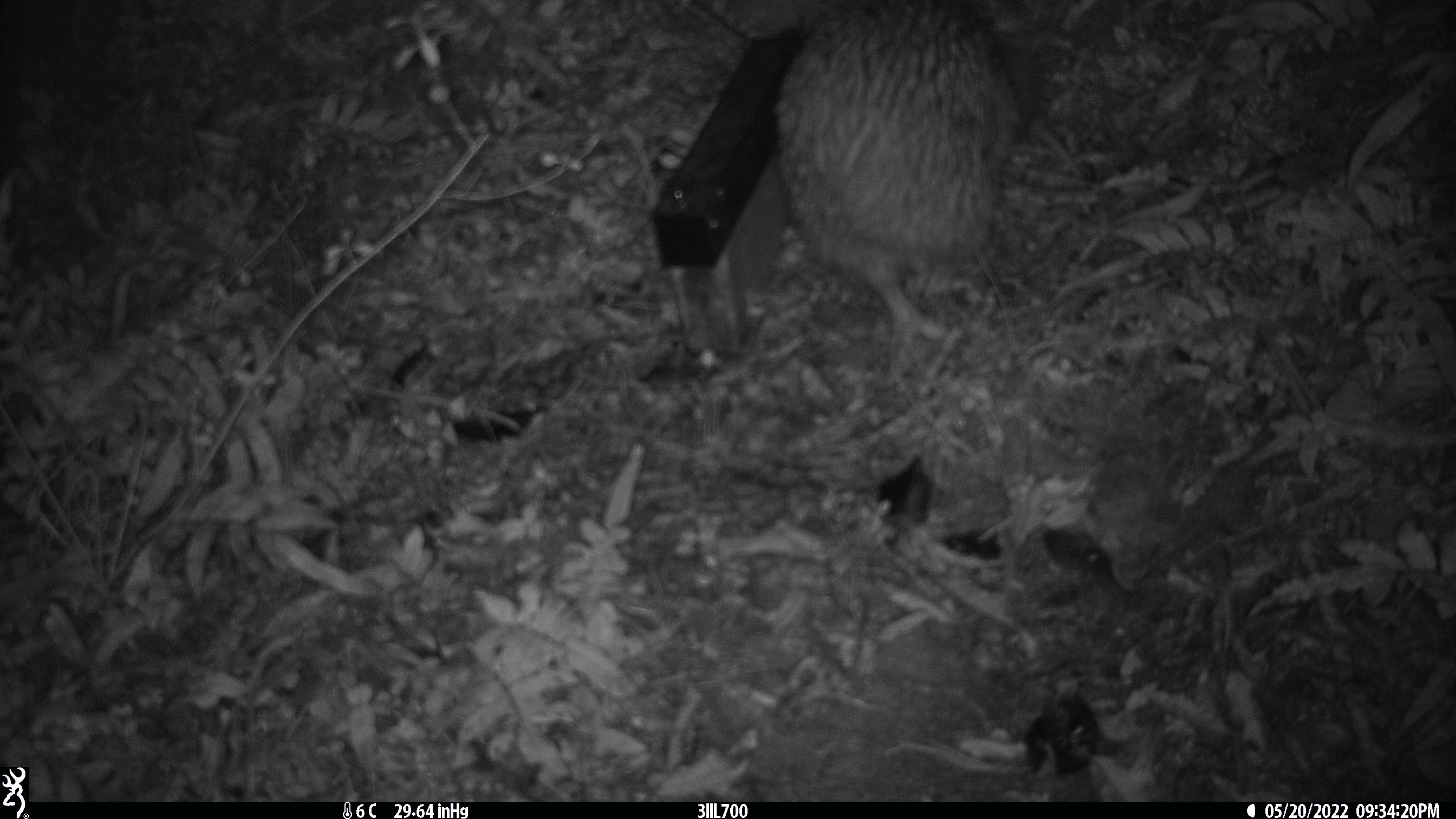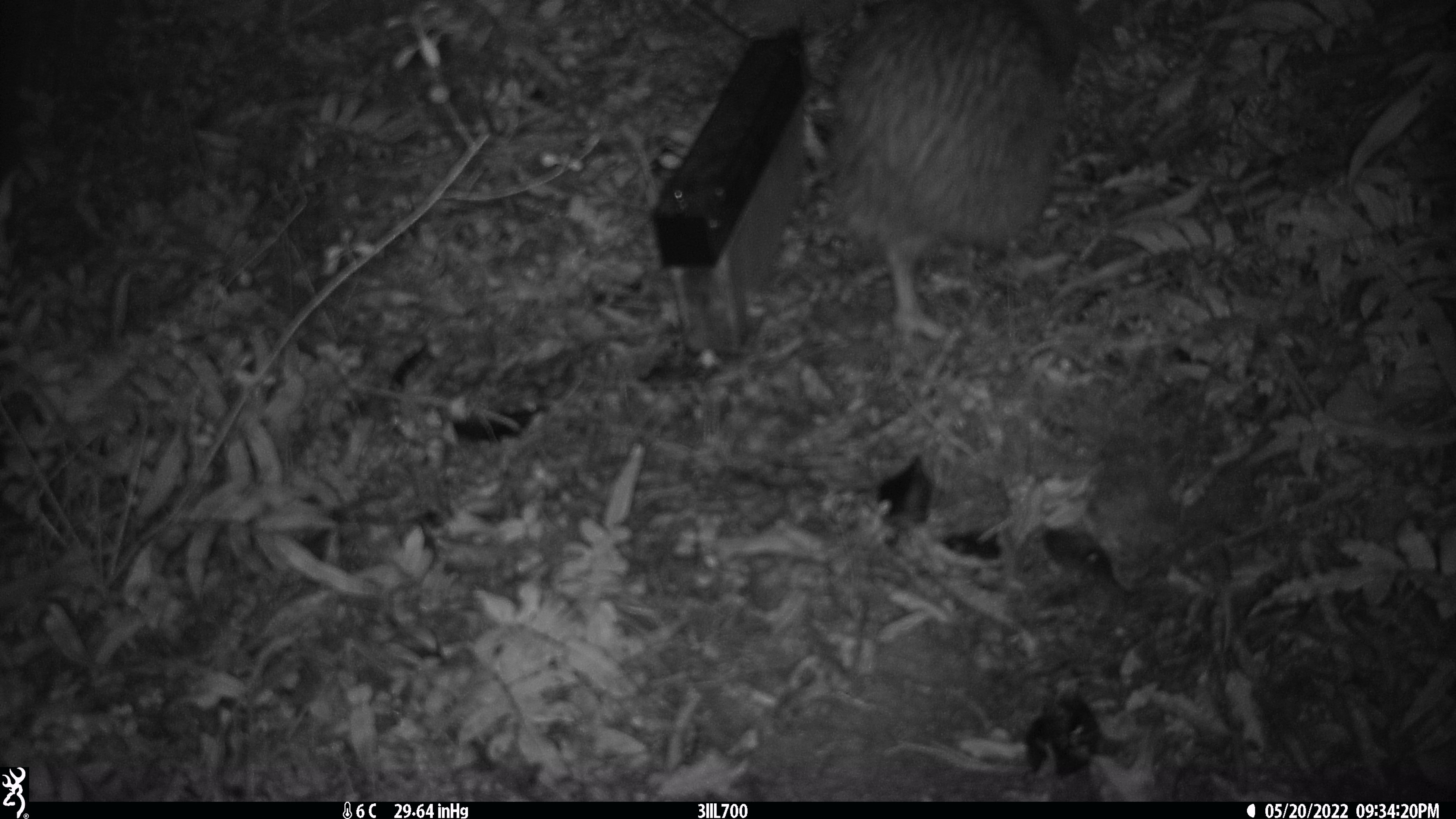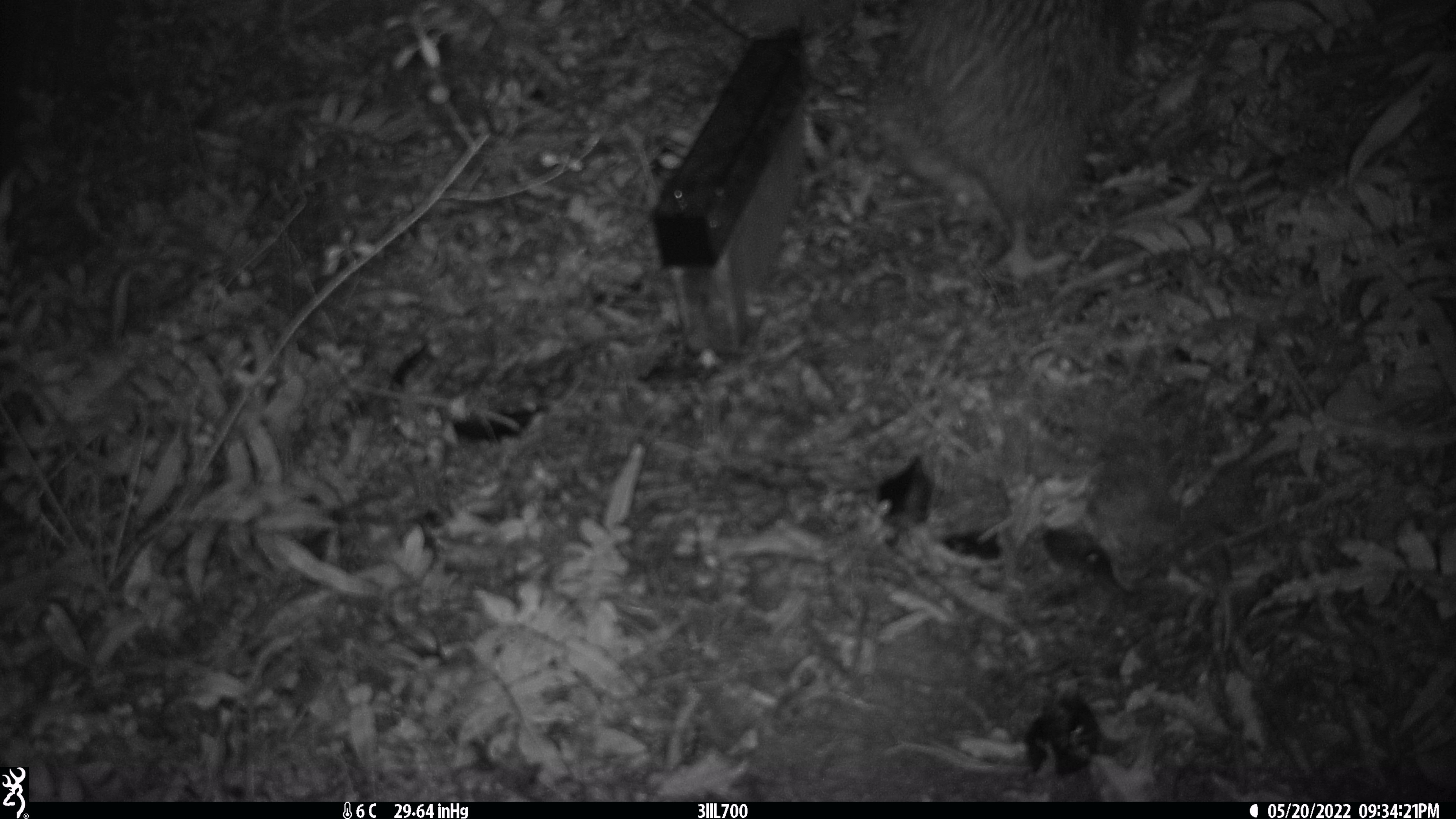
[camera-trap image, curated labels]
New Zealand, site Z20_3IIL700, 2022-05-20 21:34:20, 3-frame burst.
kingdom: Animalia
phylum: Chordata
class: Aves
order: Apterygiformes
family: Apterygidae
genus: Apteryx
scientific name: Apteryx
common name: kiwi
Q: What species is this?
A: Kiwi (Apteryx).